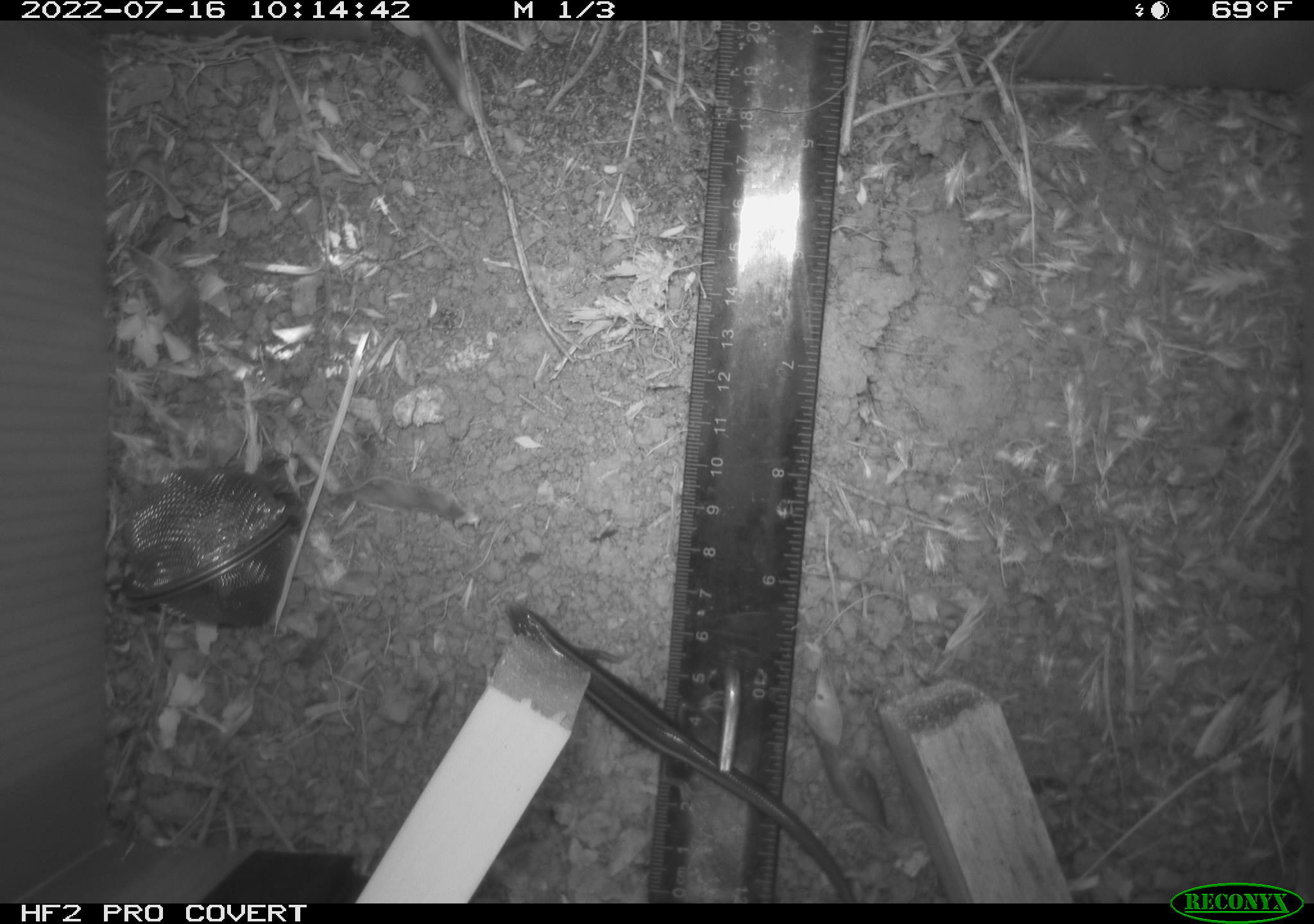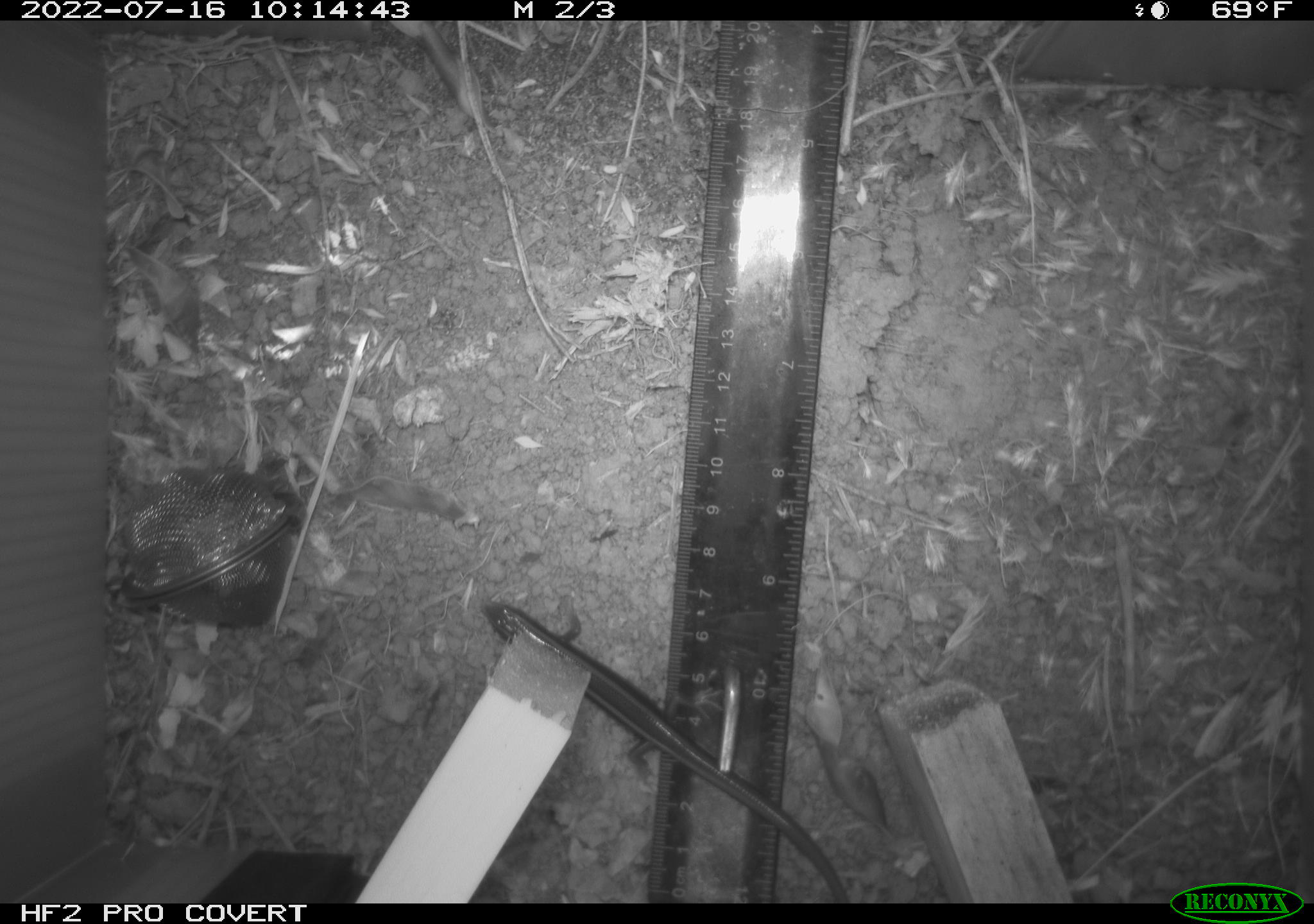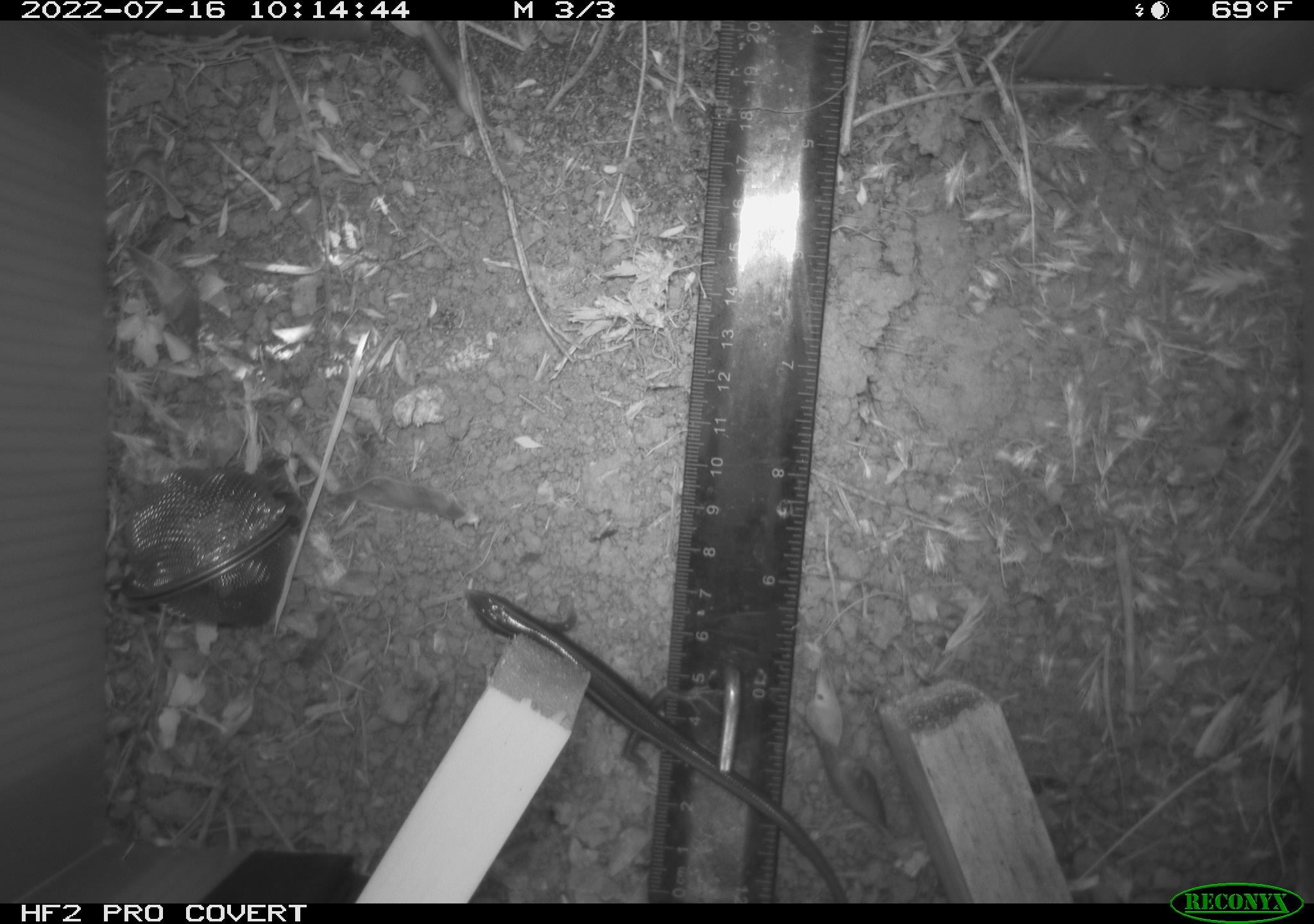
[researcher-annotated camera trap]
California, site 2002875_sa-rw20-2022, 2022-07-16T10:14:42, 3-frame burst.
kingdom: Animalia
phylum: Chordata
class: Reptilia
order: Squamata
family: Scincidae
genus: Plestiodon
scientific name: Plestiodon skiltonianus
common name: western skink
Western skink (Plestiodon skiltonianus).